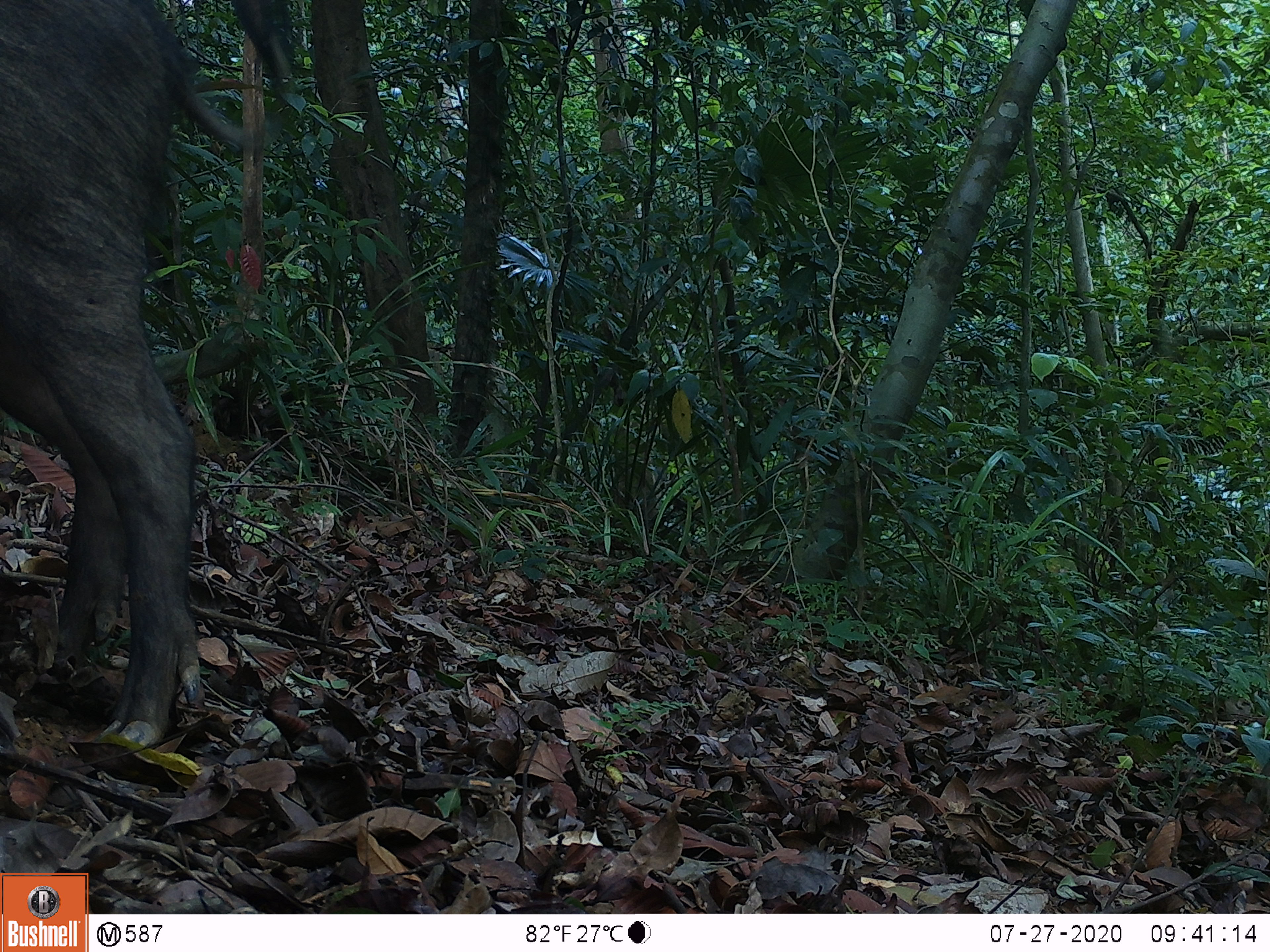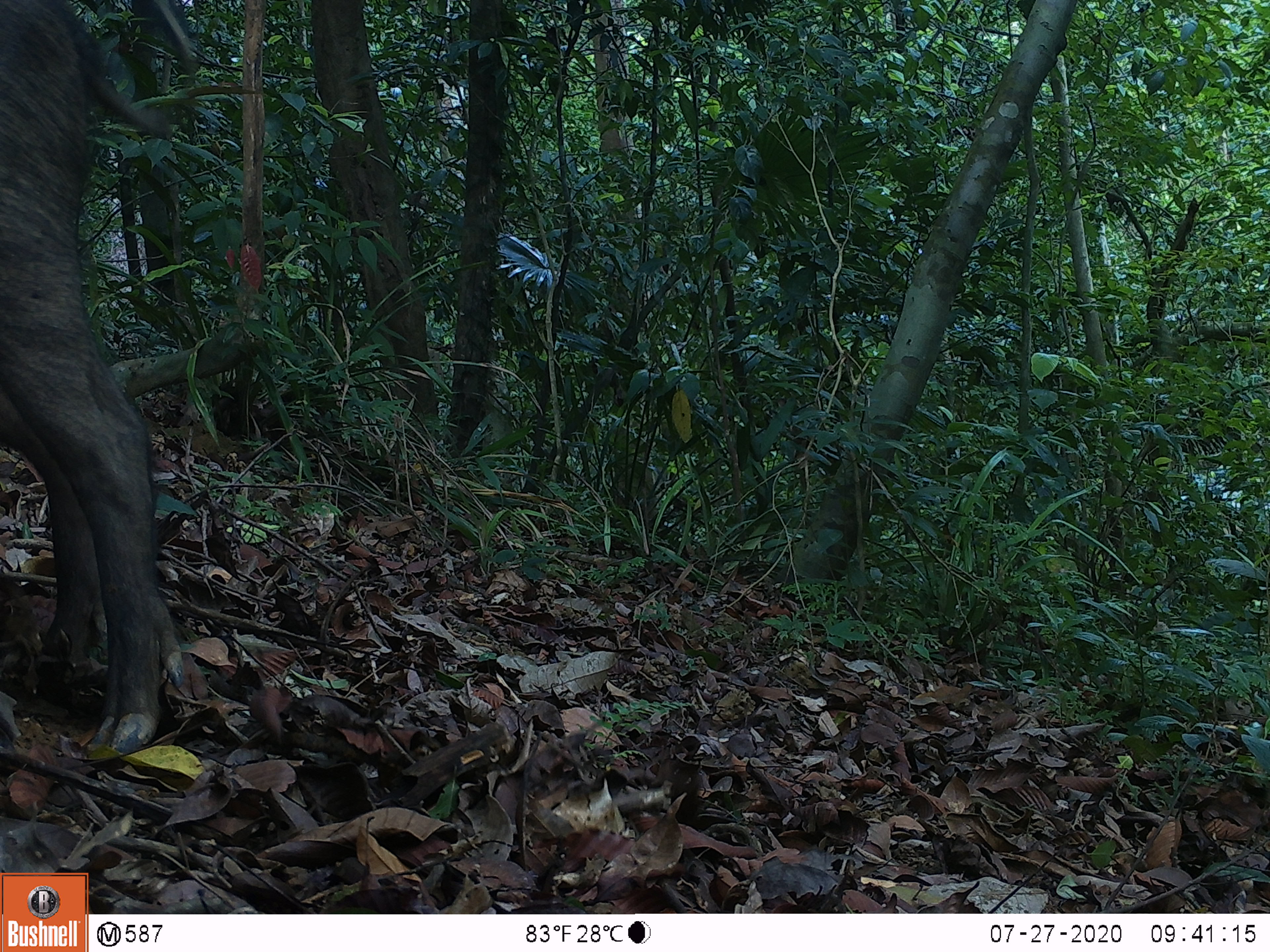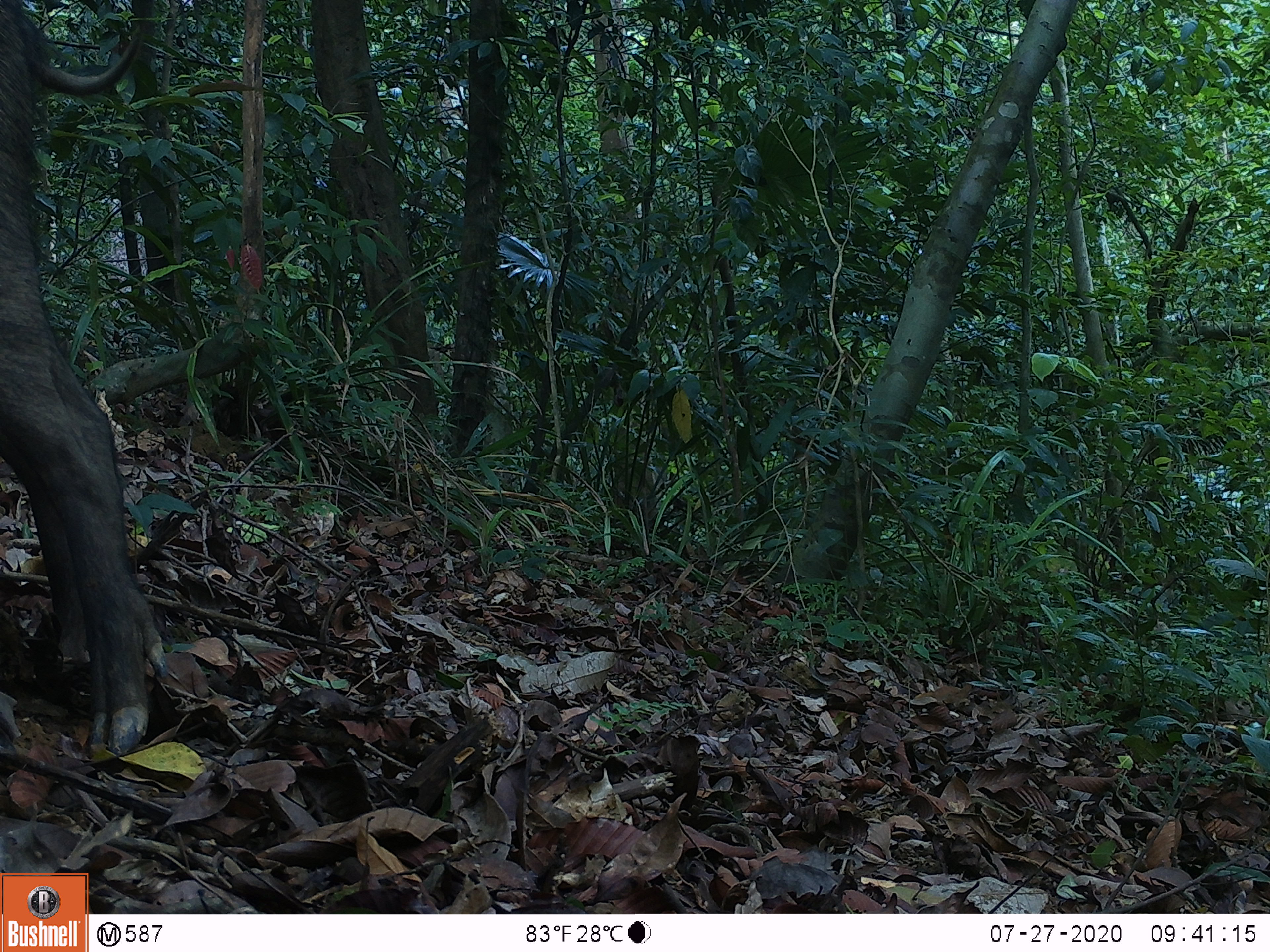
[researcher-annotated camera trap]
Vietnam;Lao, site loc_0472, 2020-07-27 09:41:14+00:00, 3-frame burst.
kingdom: Animalia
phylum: Chordata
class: Mammalia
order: Artiodactyla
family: Suidae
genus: Sus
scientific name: Sus scrofa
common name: eurasian wild pig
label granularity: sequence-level